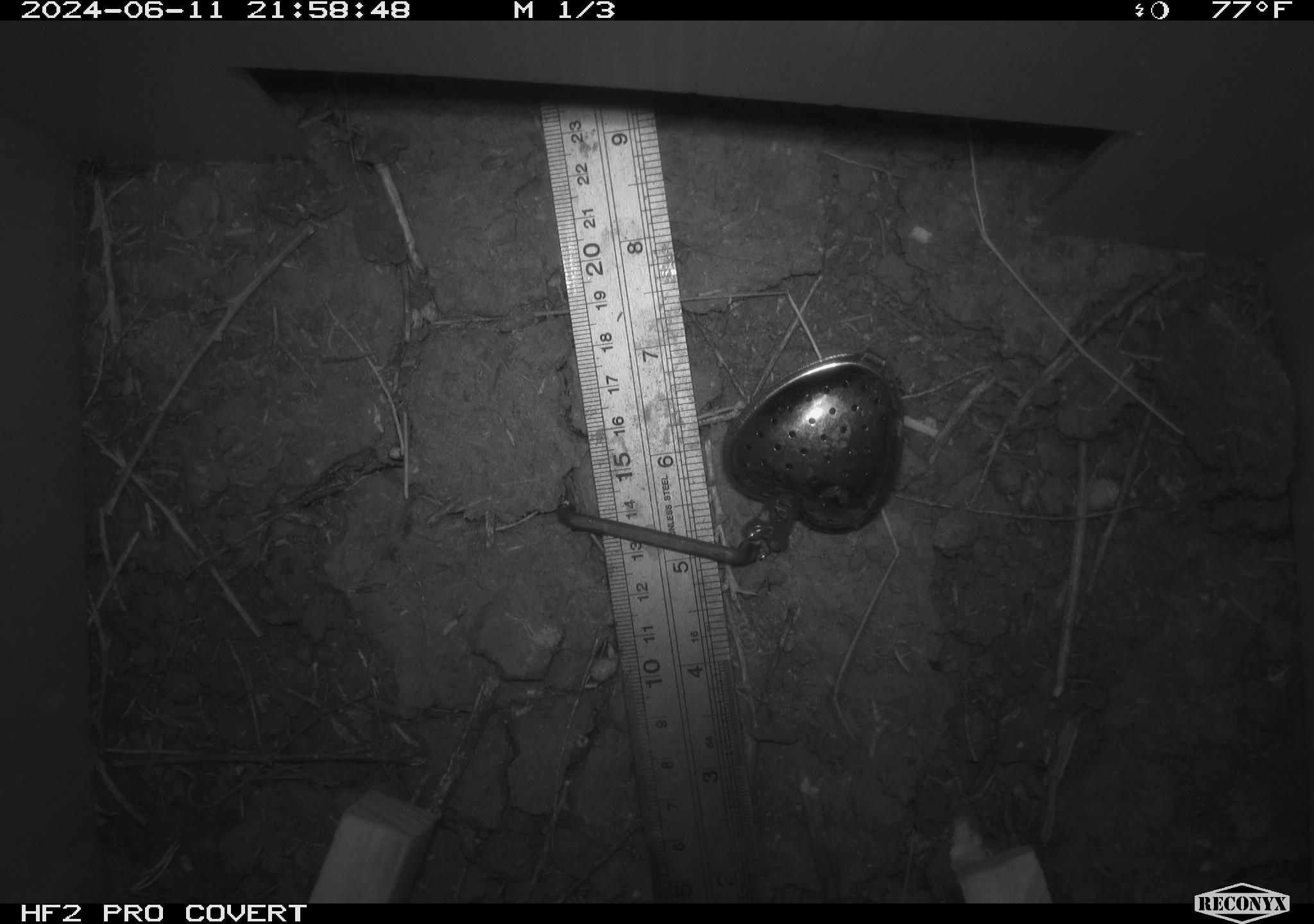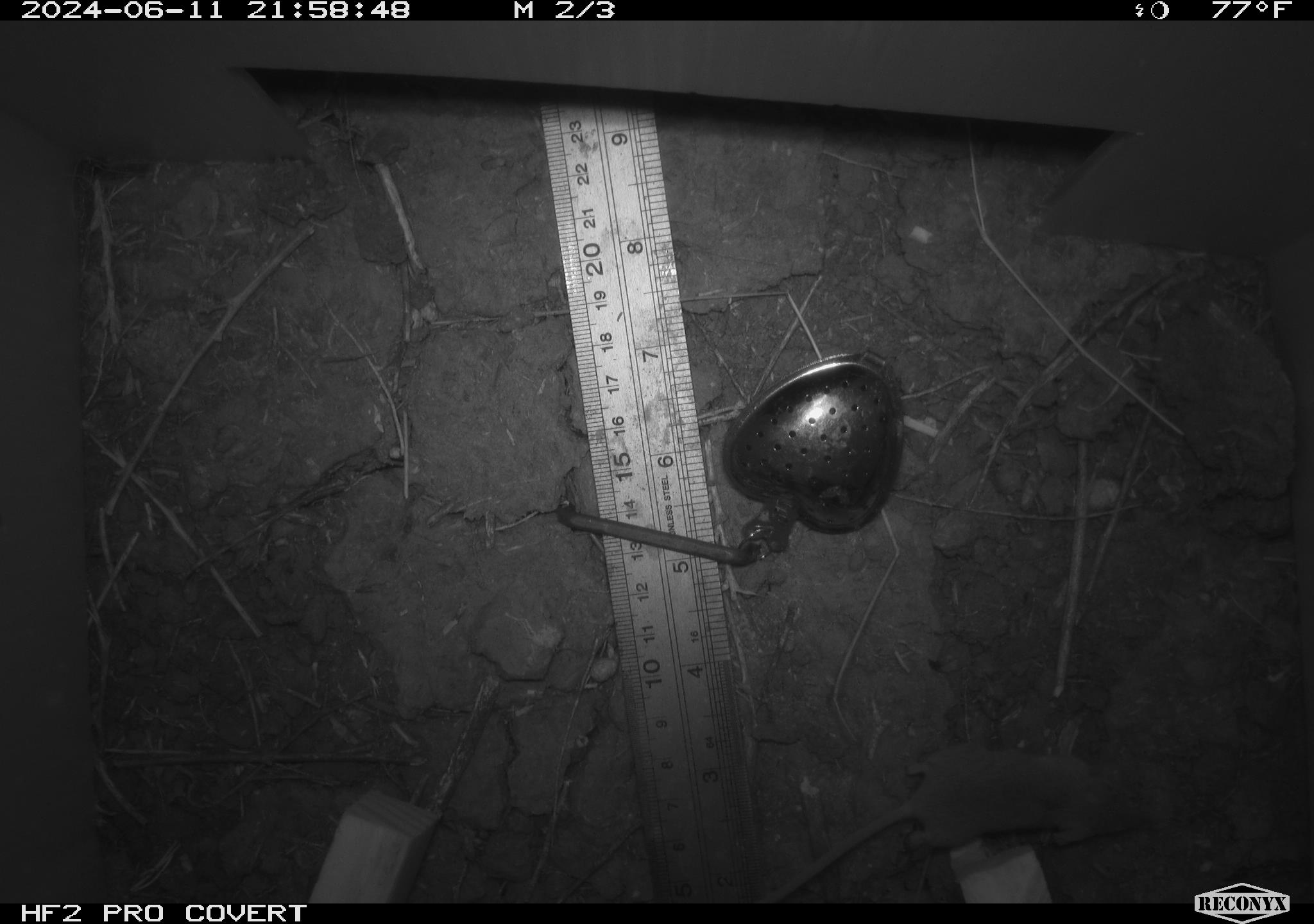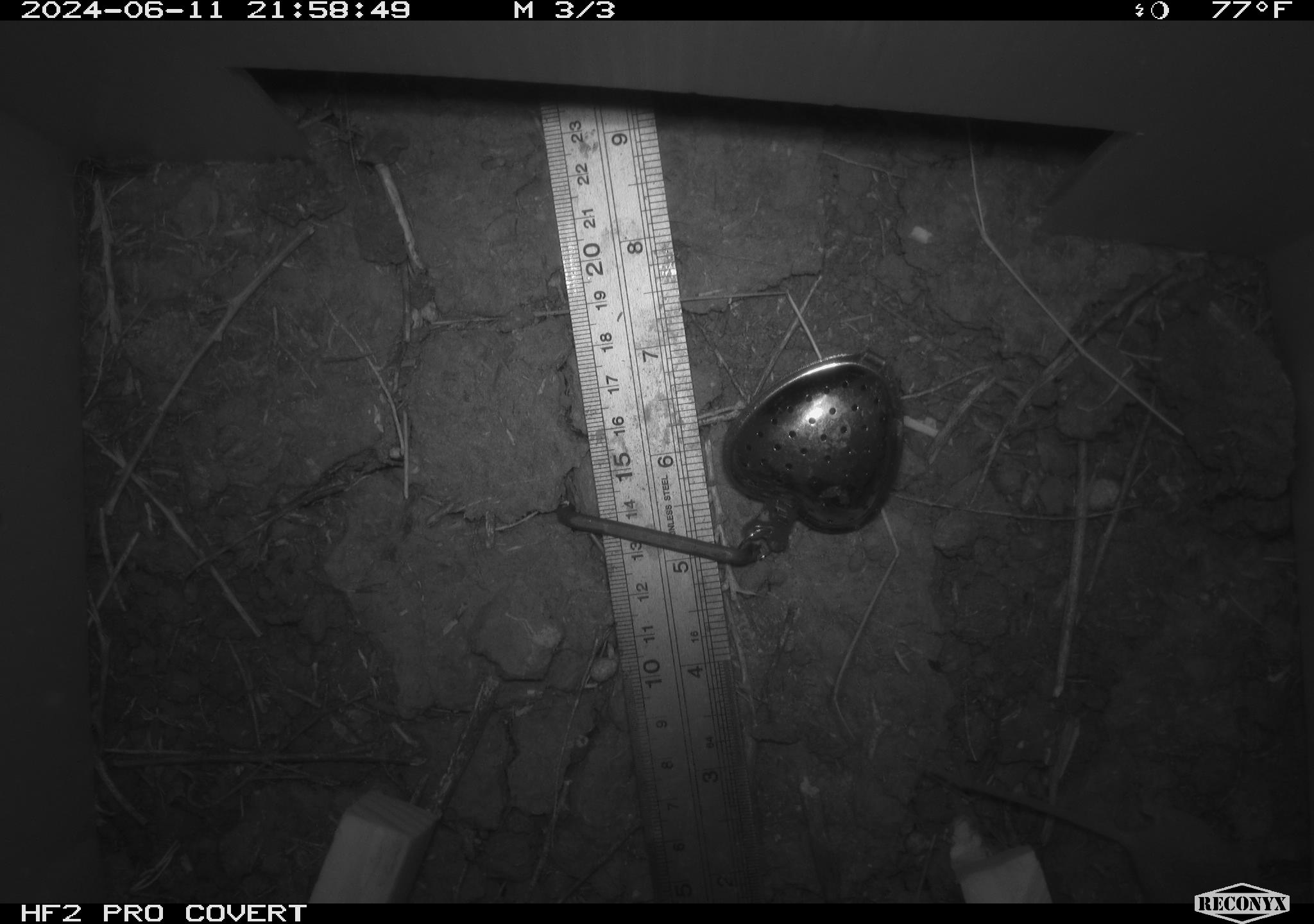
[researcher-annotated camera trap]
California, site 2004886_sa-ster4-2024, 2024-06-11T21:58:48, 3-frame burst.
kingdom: Animalia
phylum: Chordata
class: Mammalia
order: Rodentia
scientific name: Rodentia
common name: mouse species